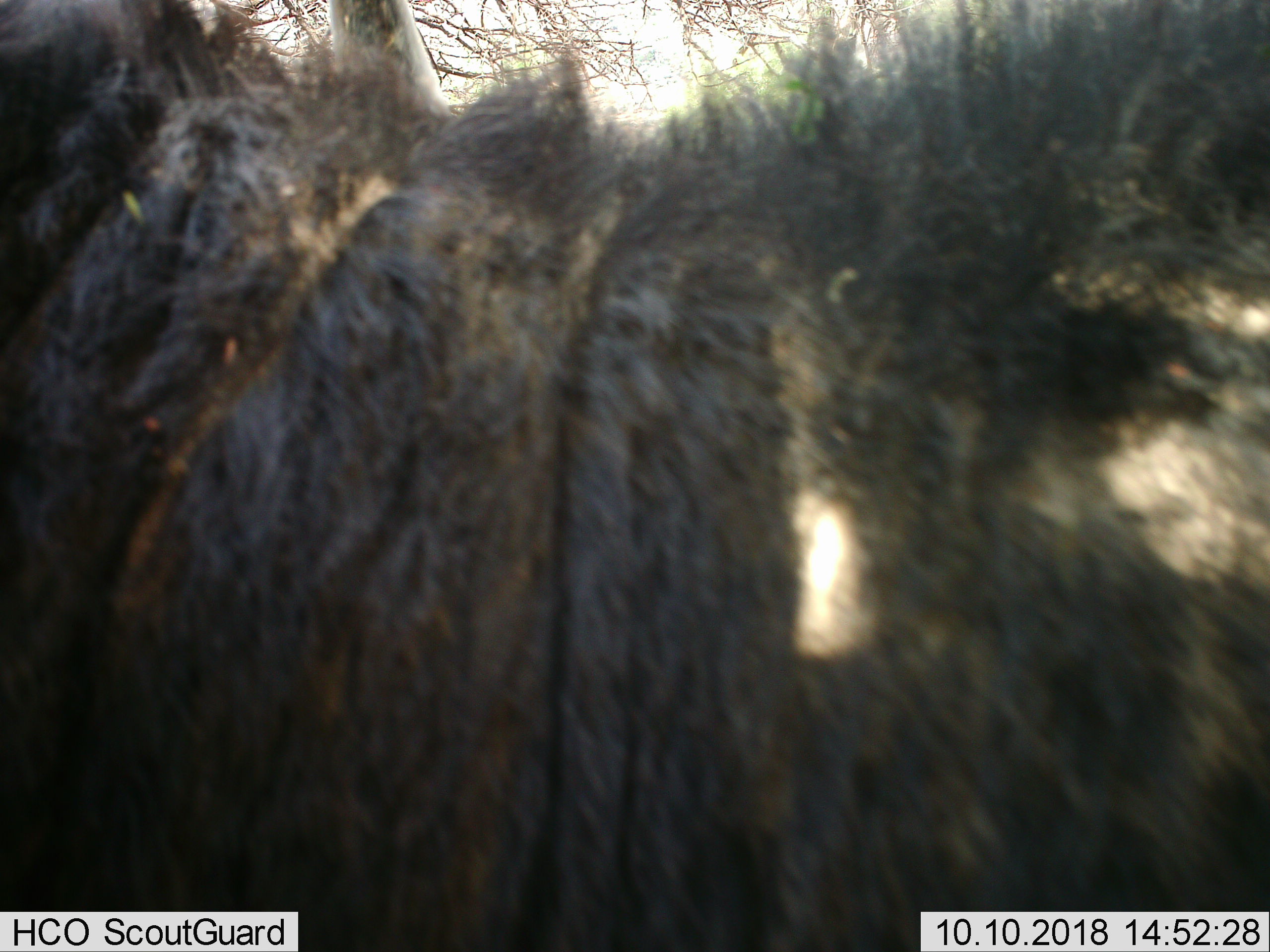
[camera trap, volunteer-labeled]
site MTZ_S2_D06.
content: unidentified animal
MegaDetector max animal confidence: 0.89